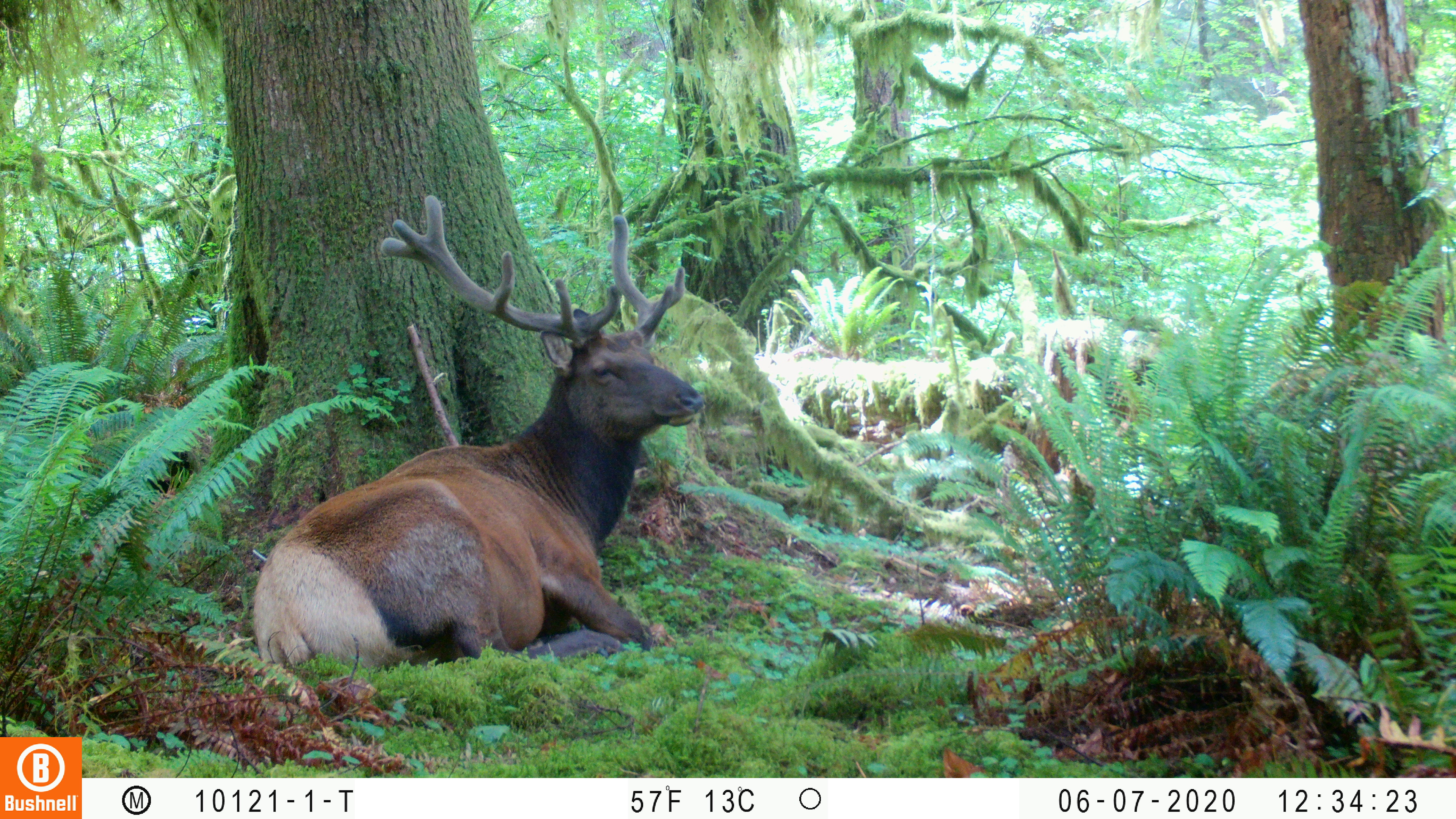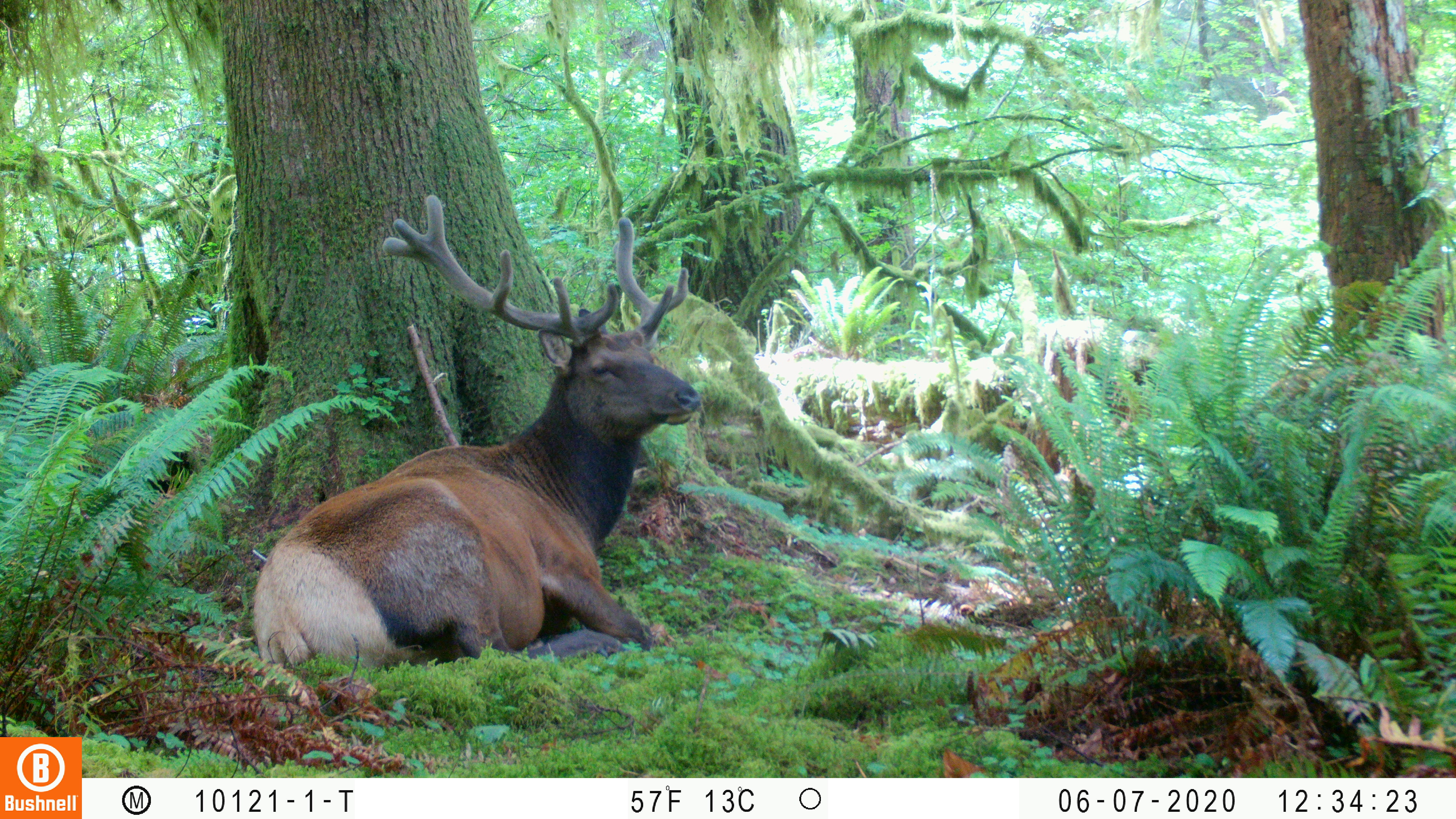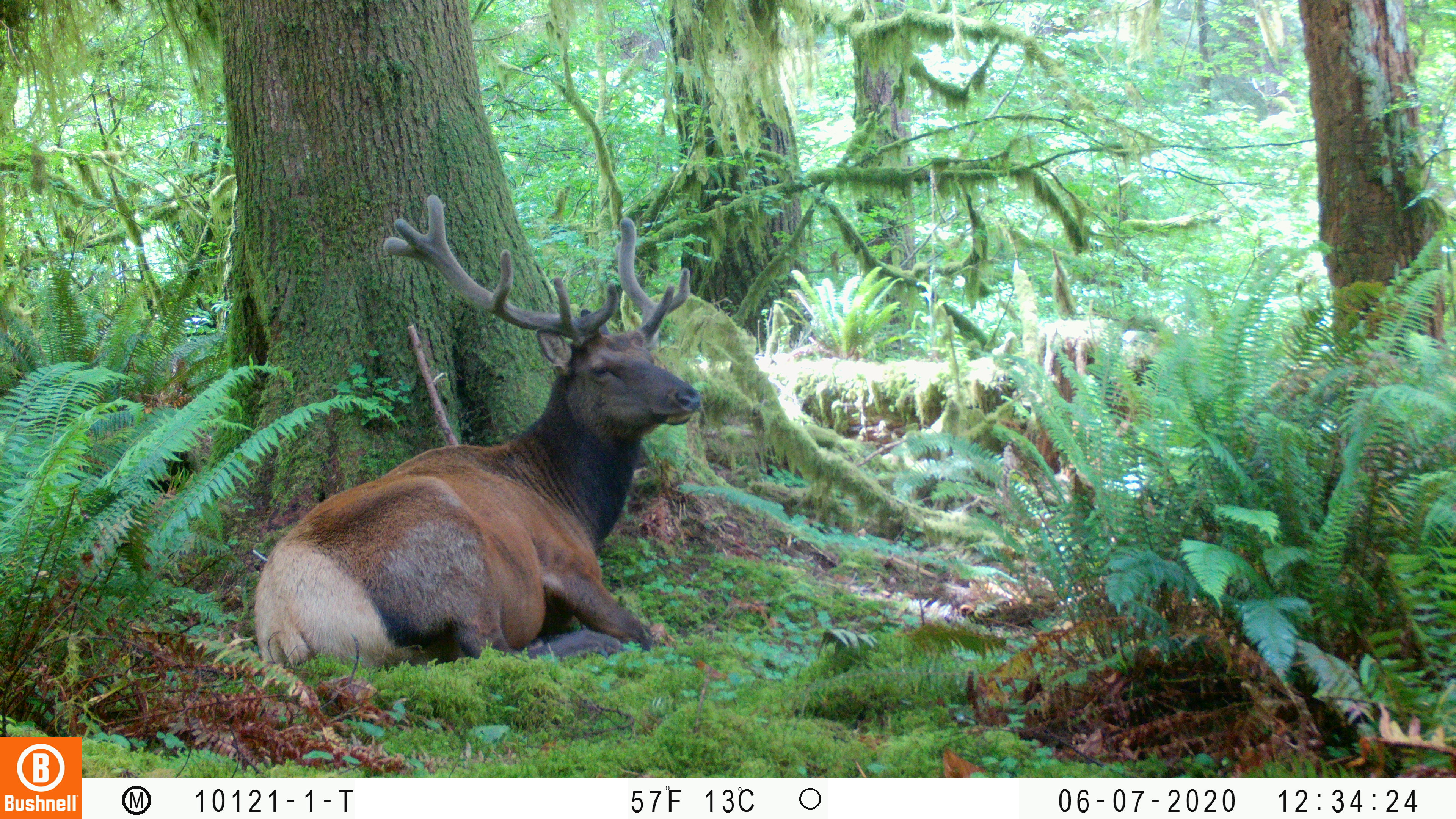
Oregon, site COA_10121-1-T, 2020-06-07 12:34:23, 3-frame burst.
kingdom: Animalia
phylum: Chordata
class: Mammalia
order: Artiodactyla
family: Cervidae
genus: Cervus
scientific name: Cervus canadensis roosevelti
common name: roosevelt elk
Roosevelt elk (Cervus canadensis roosevelti).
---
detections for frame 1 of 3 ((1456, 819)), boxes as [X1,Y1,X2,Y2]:
roosevelt elk: [243,175,708,672]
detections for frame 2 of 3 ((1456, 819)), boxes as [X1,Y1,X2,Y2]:
roosevelt elk: [253,188,708,668]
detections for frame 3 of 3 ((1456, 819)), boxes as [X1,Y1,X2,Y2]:
roosevelt elk: [245,188,711,672]